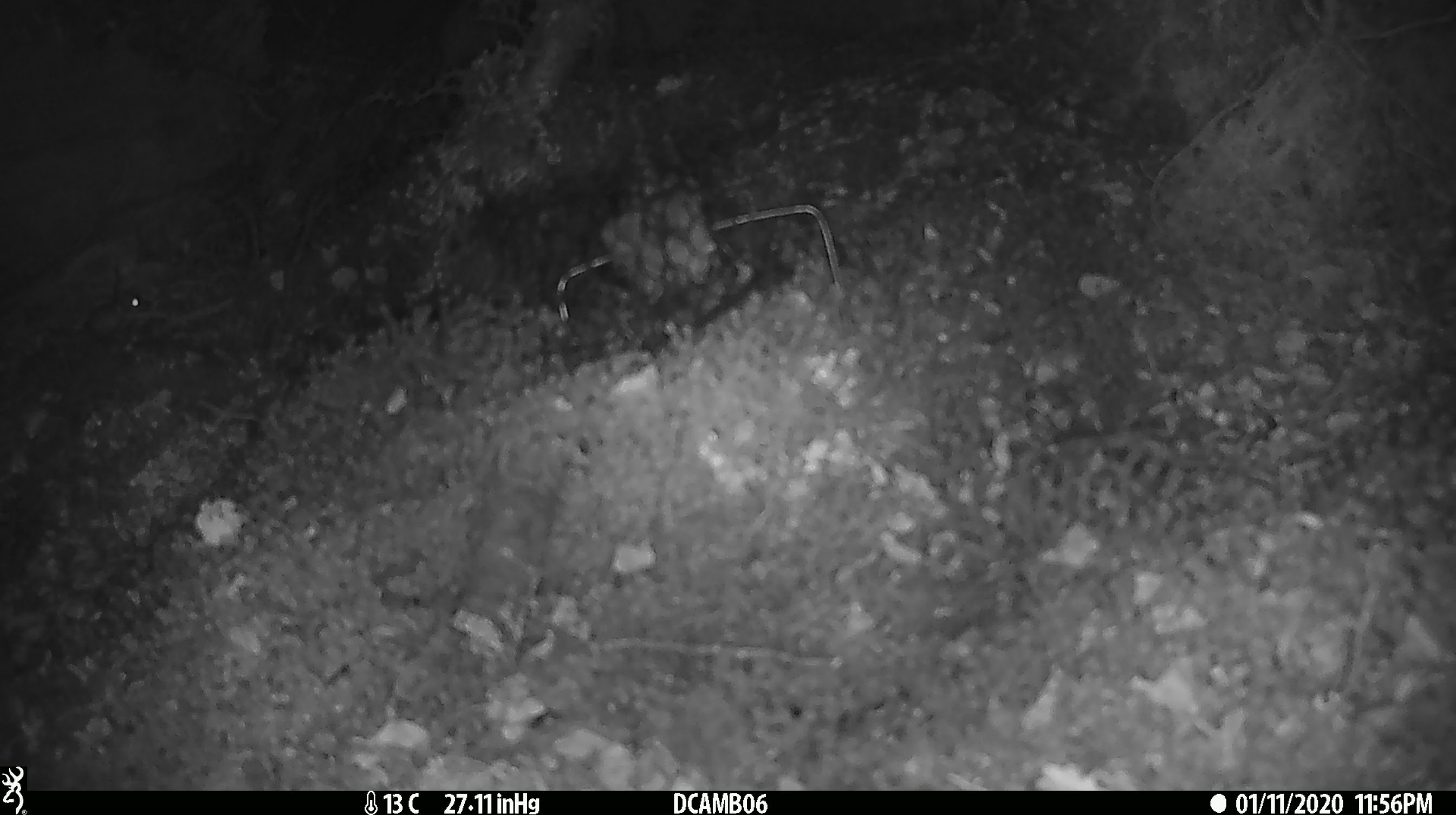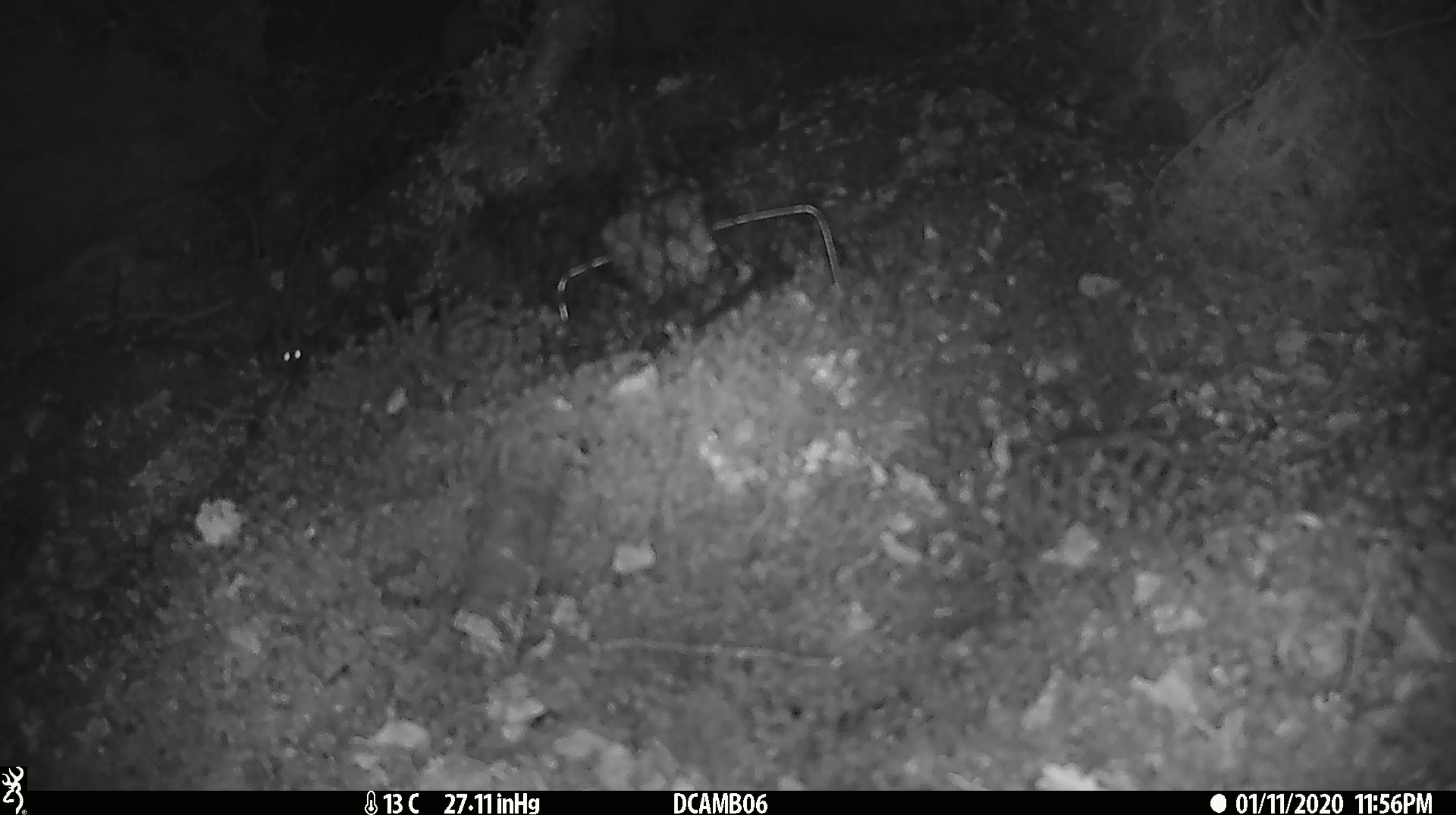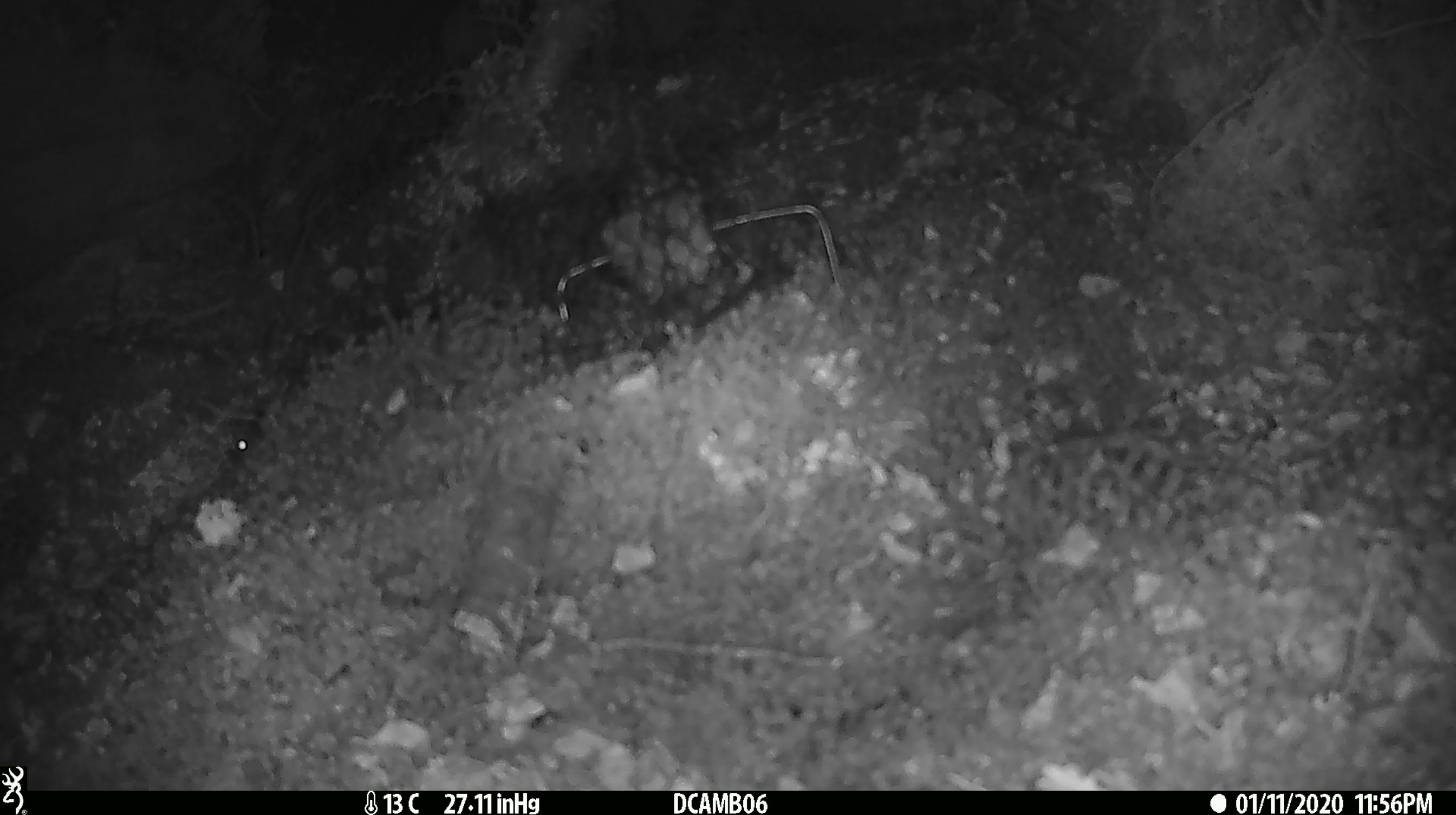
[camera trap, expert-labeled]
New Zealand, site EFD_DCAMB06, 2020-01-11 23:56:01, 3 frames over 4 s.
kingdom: Animalia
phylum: Chordata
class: Mammalia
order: Rodentia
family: Muridae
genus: Mus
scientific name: Mus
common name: mouse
Mouse (Mus).